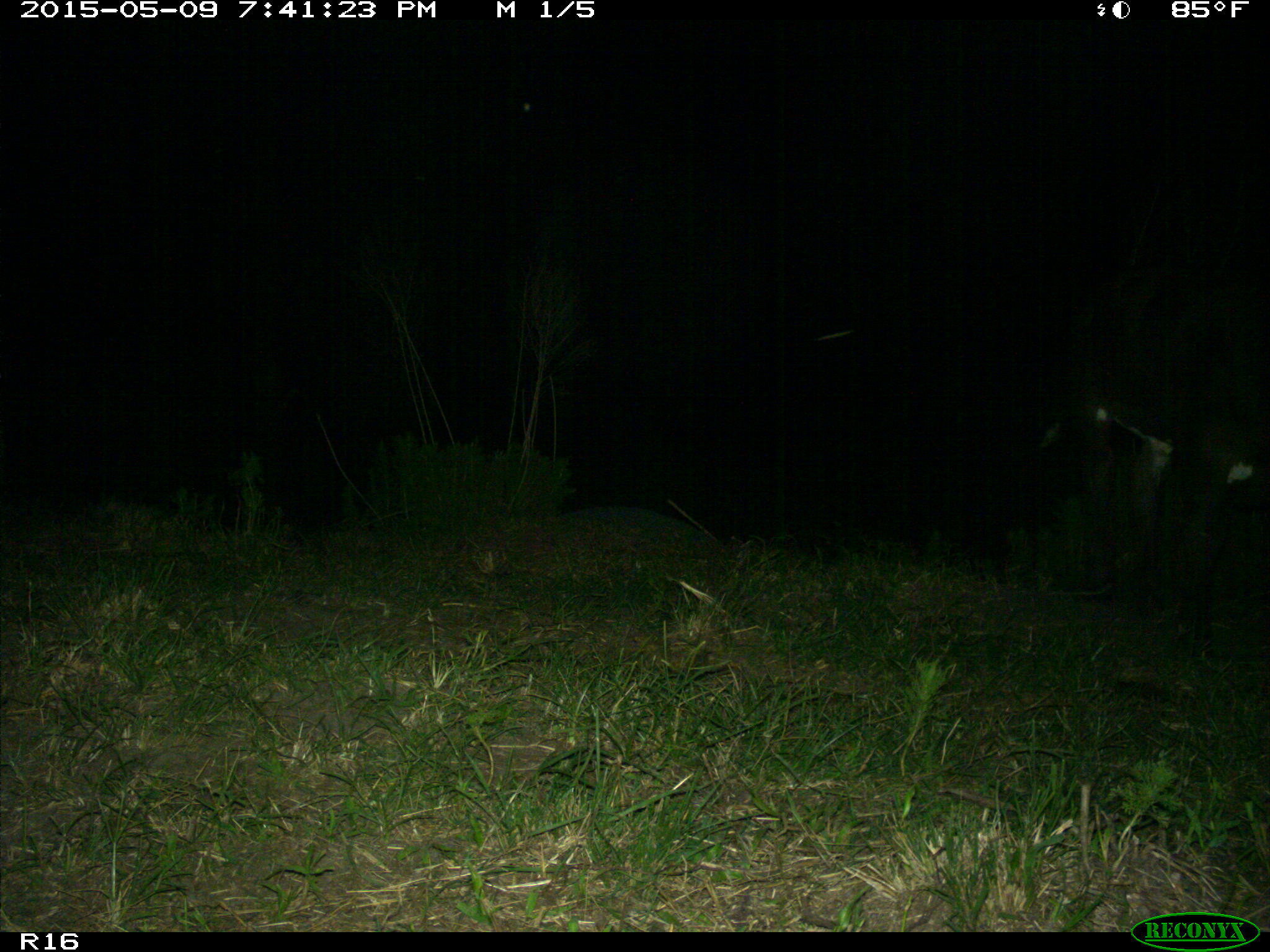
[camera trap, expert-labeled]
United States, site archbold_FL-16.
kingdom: Animalia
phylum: Chordata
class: Mammalia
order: Artiodactyla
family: Bovidae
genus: Bos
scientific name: Bos taurus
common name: domestic cow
Bos taurus (domestic cow).